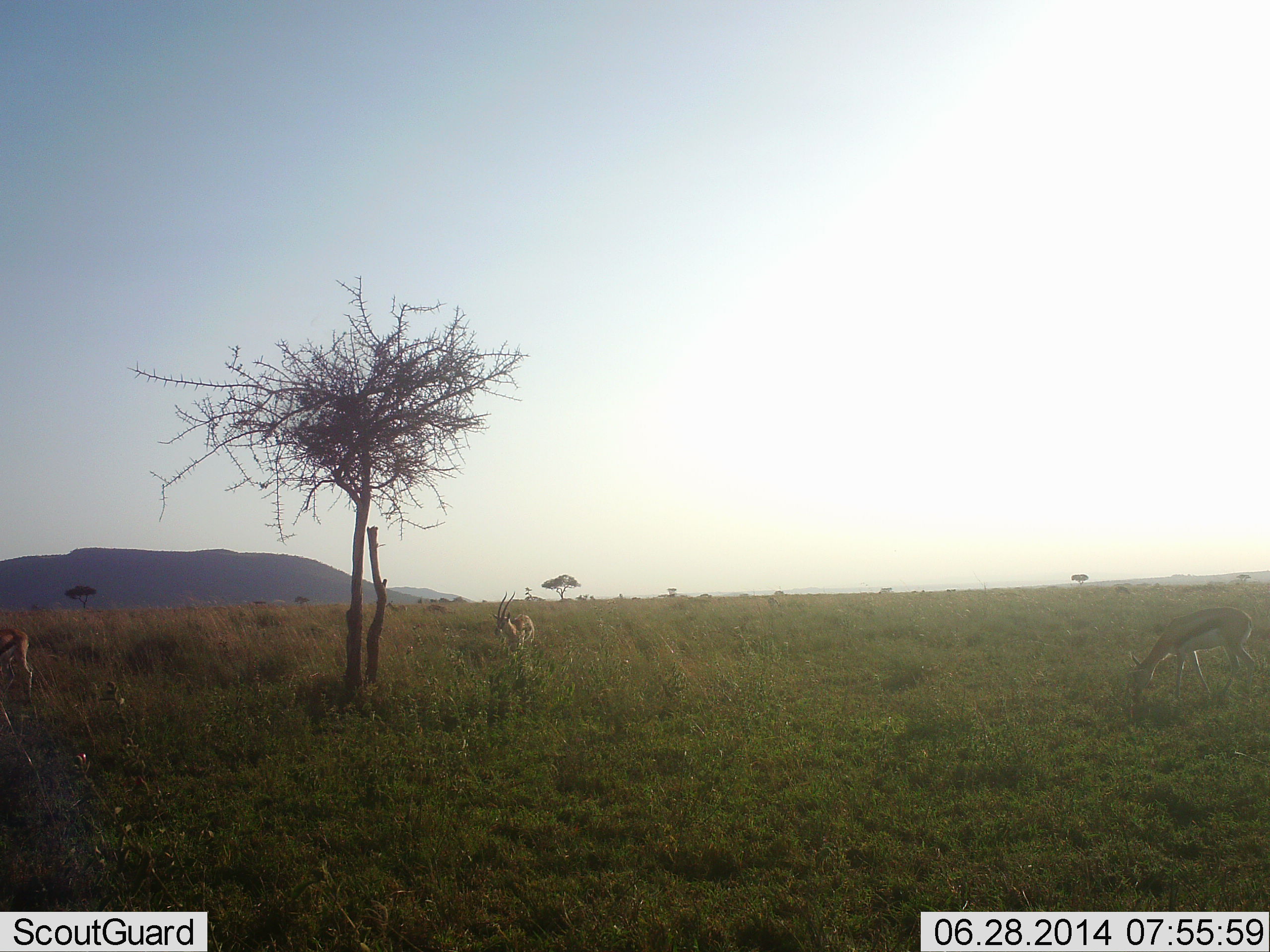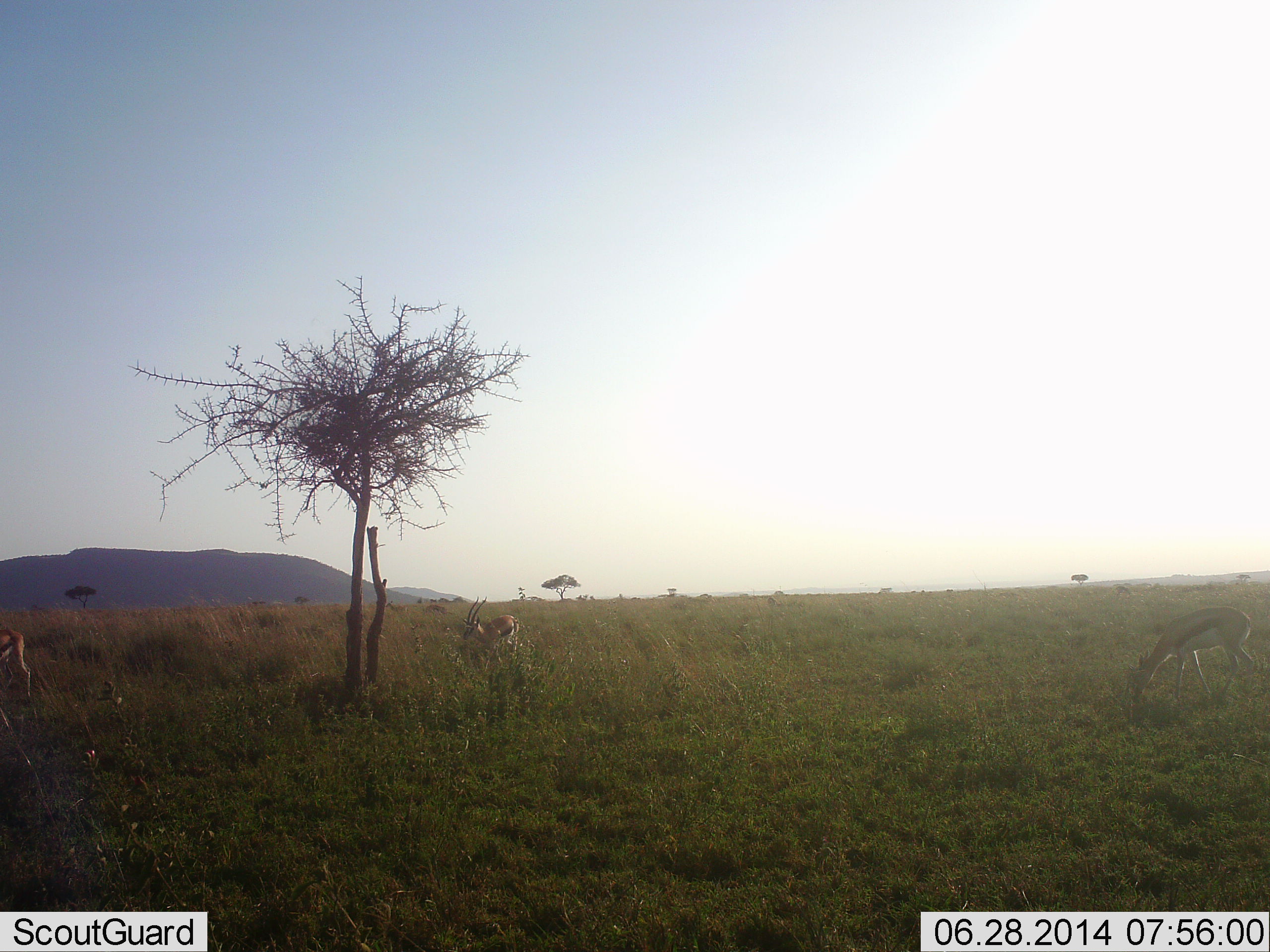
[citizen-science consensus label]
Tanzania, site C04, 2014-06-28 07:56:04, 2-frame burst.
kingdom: Animalia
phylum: Chordata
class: Mammalia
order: Artiodactyla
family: Bovidae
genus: Eudorcas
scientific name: Eudorcas thomsonii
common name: thomson's gazelle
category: gazellethomsons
Gazellethomsons (thomson's gazelle) (Eudorcas thomsonii), count 3. Behavior (volunteer vote fractions): standing 30%, resting 0%, moving 60%, interacting 0%. Young present (vote fraction): 0%. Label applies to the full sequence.